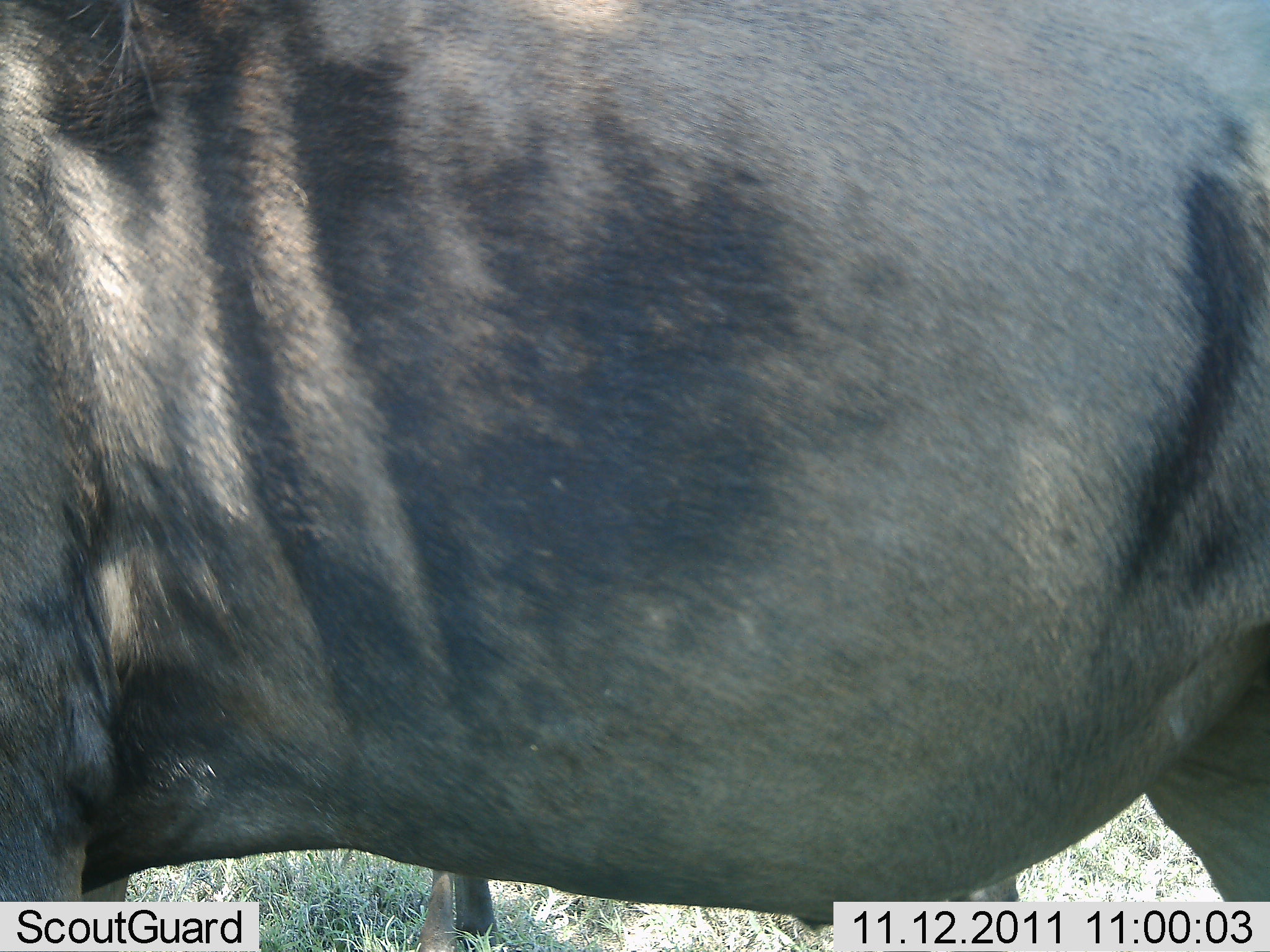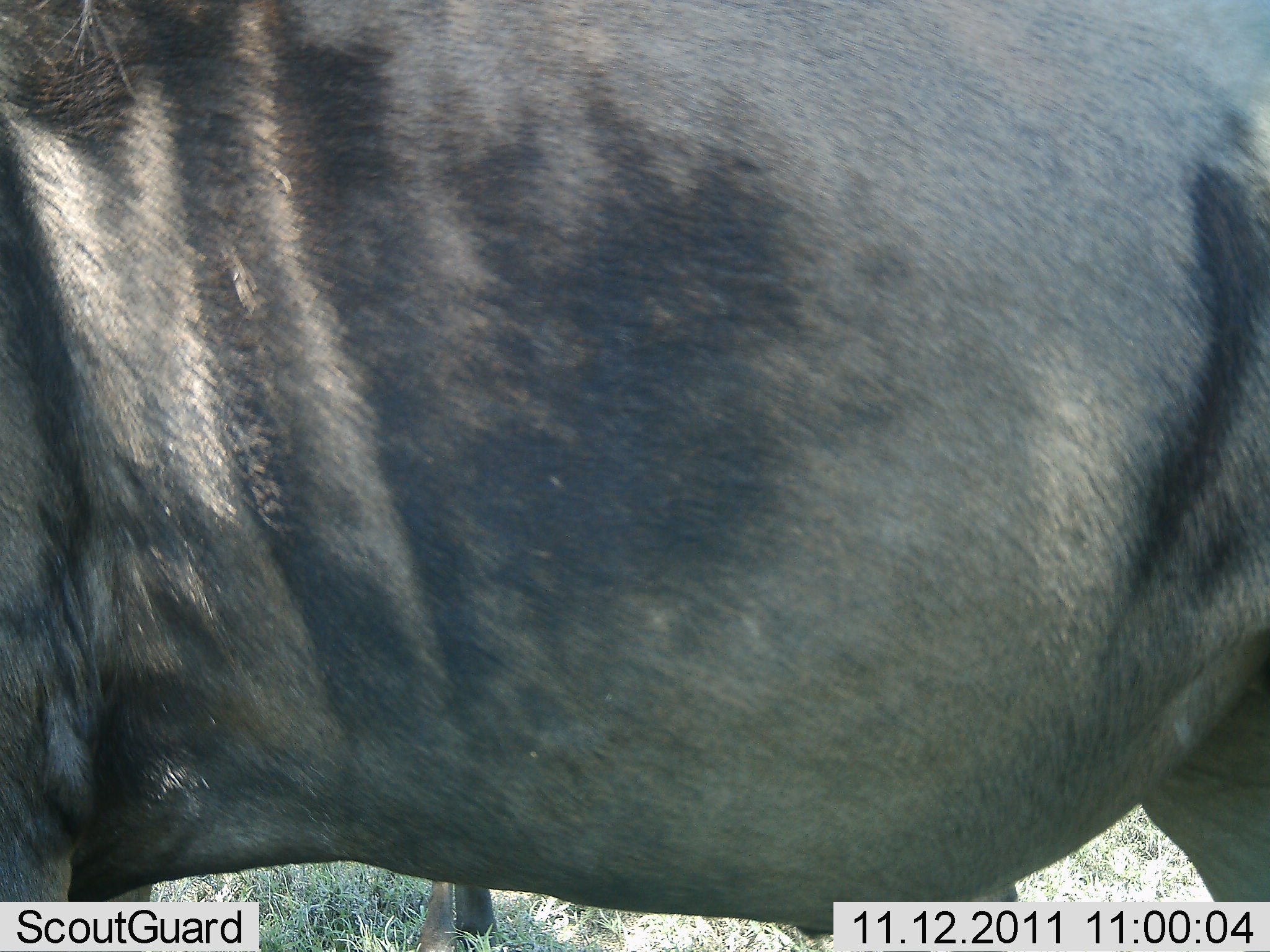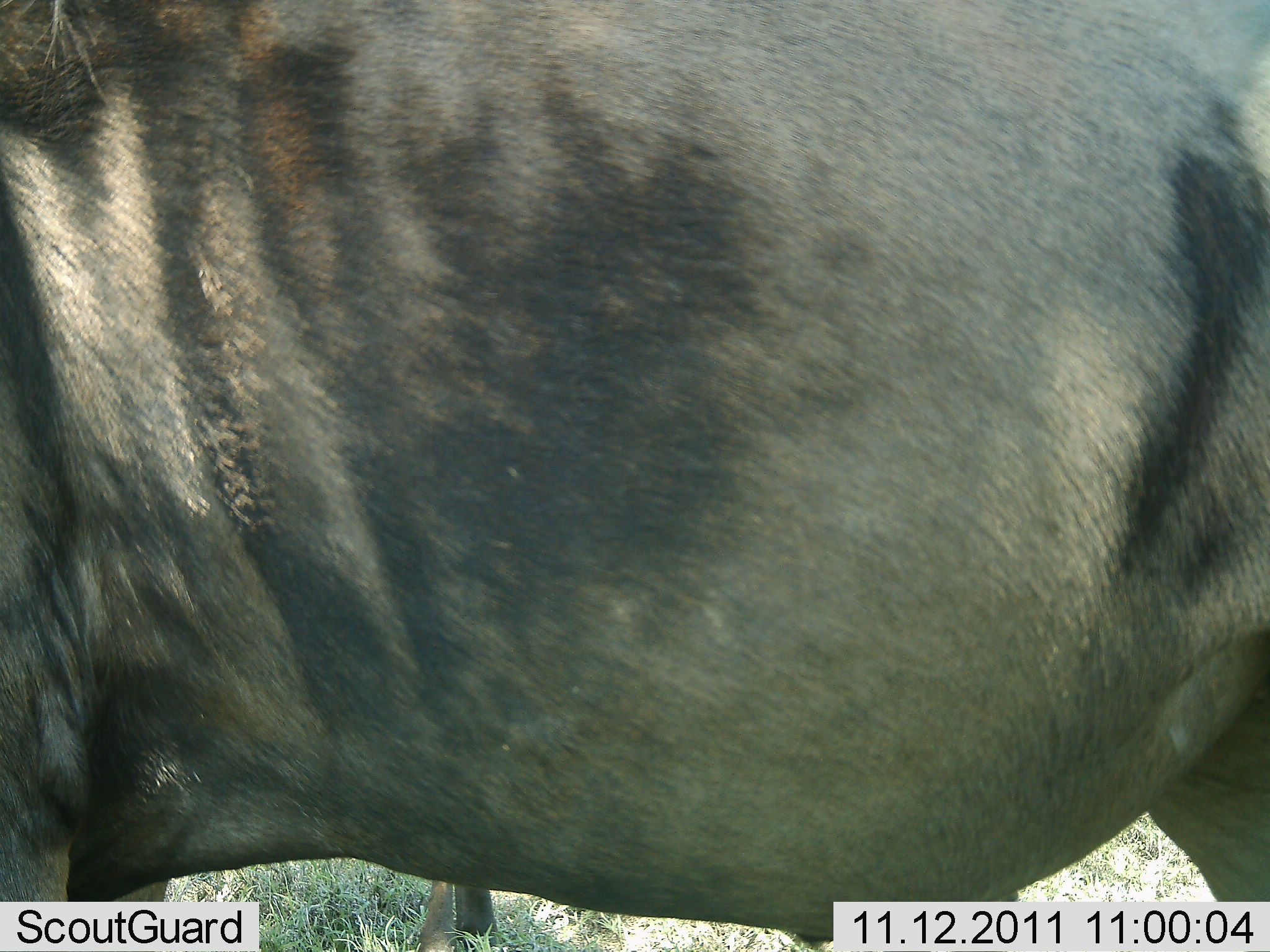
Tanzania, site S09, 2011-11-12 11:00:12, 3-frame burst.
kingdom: Animalia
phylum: Chordata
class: Mammalia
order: Artiodactyla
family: Bovidae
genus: Connochaetes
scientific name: Connochaetes taurinus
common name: blue wildebeest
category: wildebeest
Wildebeest (blue wildebeest) (Connochaetes taurinus), count 1. Behavior (volunteer vote fractions): standing 100%, resting 0%, moving 0%, interacting 0%. Young present (vote fraction): 0%. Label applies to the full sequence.